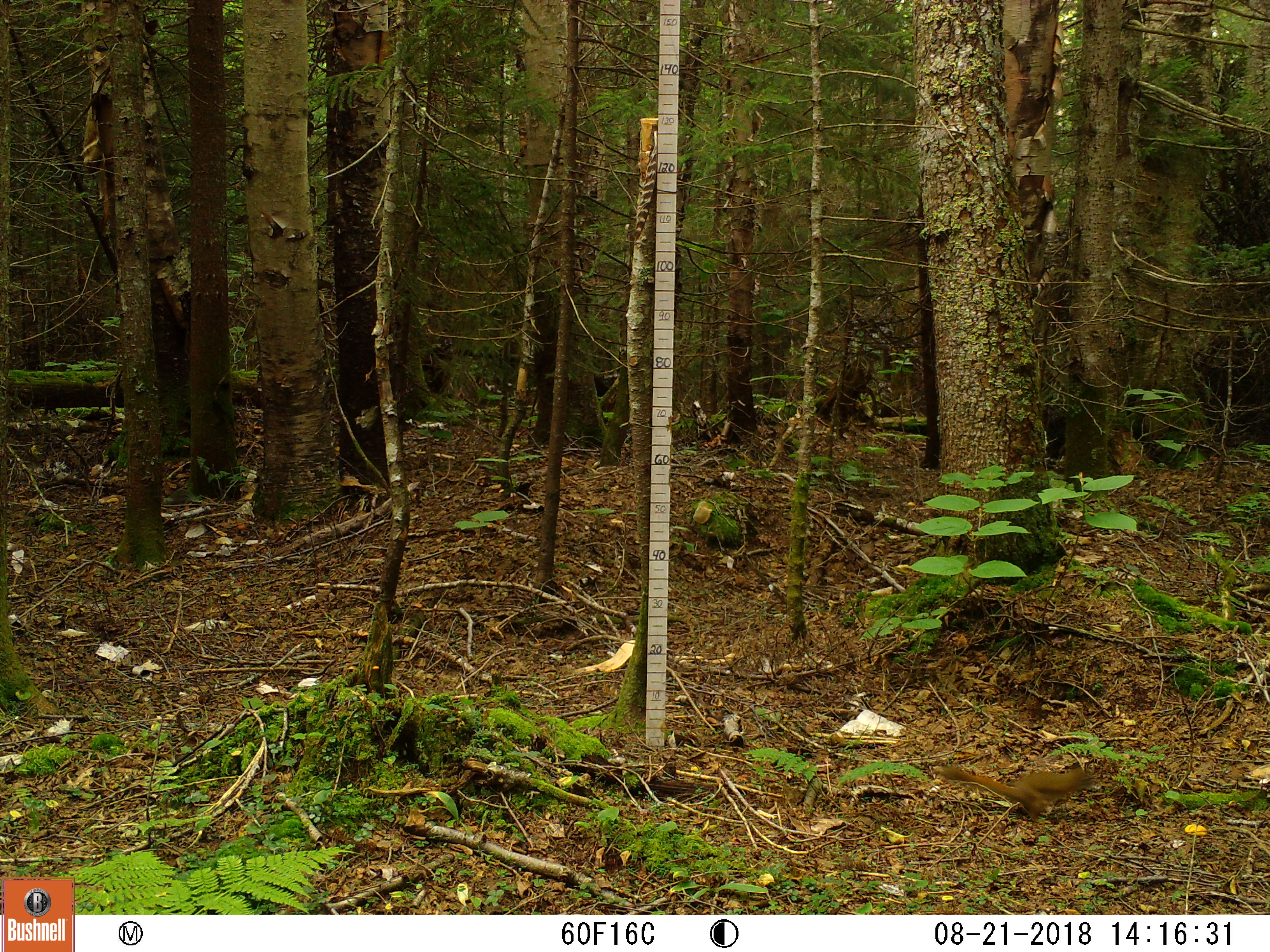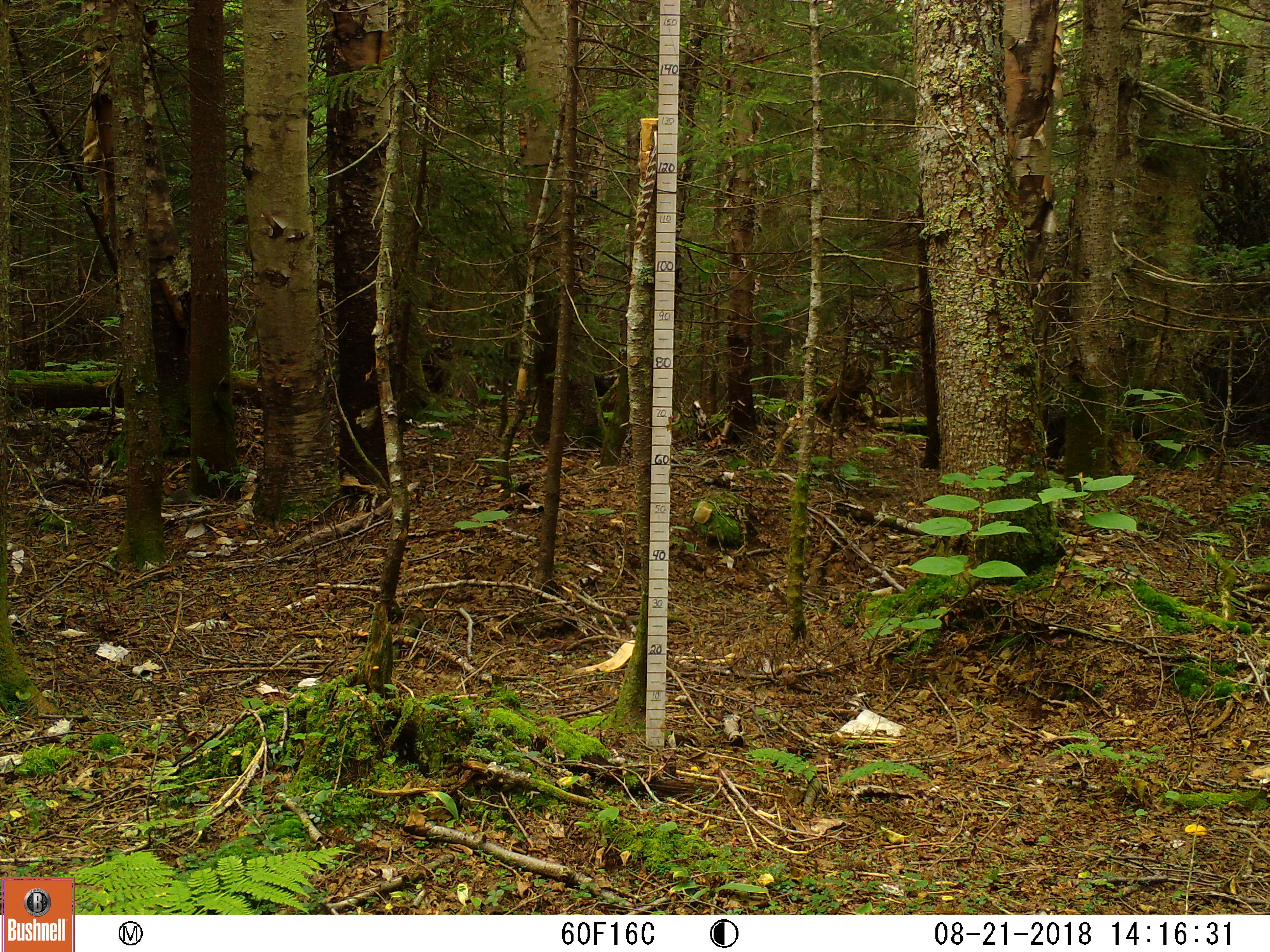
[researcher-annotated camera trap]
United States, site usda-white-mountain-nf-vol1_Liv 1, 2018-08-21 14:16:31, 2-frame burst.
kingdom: Animalia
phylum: Chordata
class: Mammalia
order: Rodentia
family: Sciuridae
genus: Tamiasciurus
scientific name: Tamiasciurus hudsonicus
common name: red squirrel